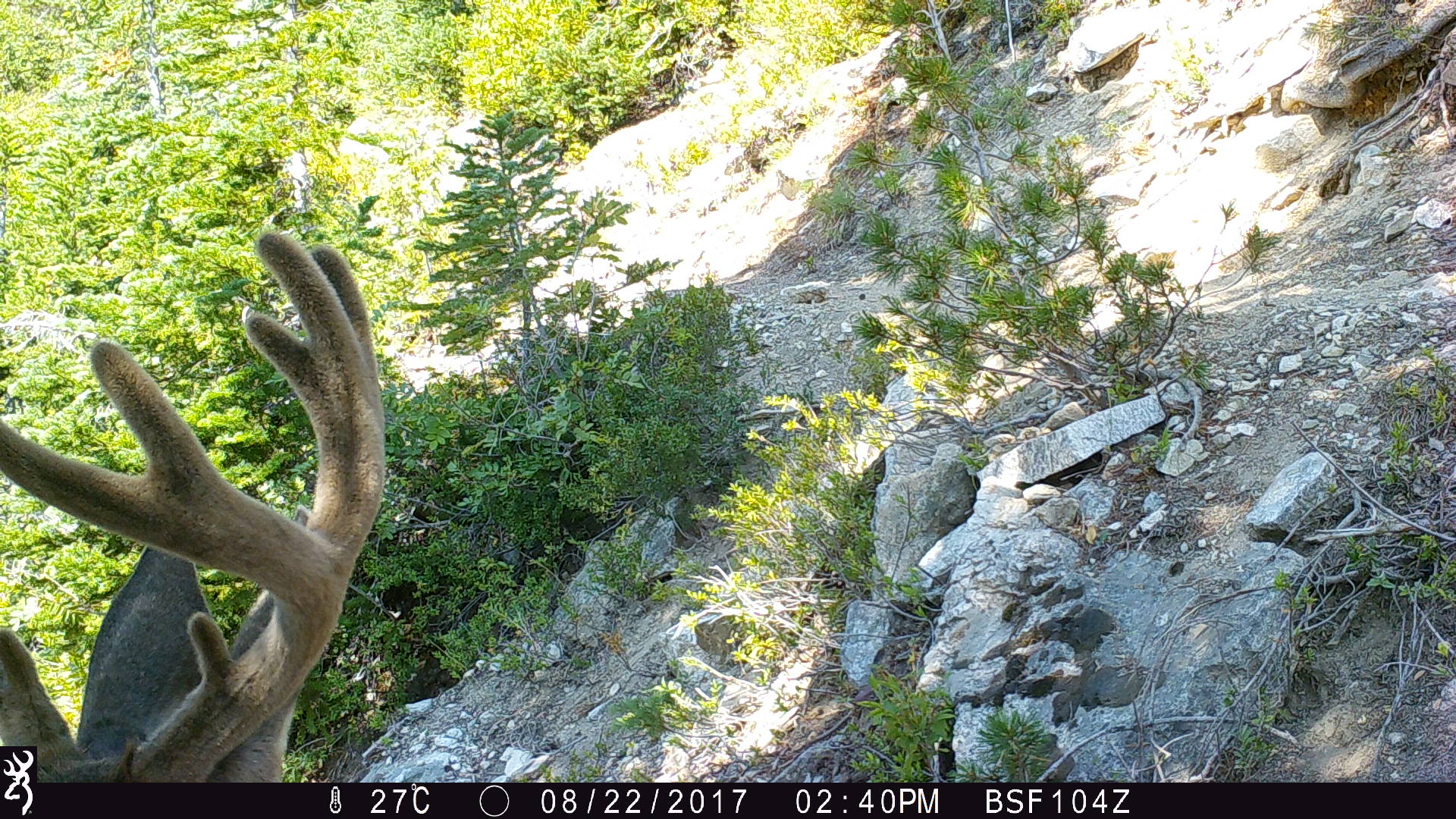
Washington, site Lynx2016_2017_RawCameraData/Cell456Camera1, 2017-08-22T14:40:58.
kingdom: Animalia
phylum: Chordata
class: Mammalia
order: Artiodactyla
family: Cervidae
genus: Odocoileus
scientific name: Odocoileus hemionus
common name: mule deer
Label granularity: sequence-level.